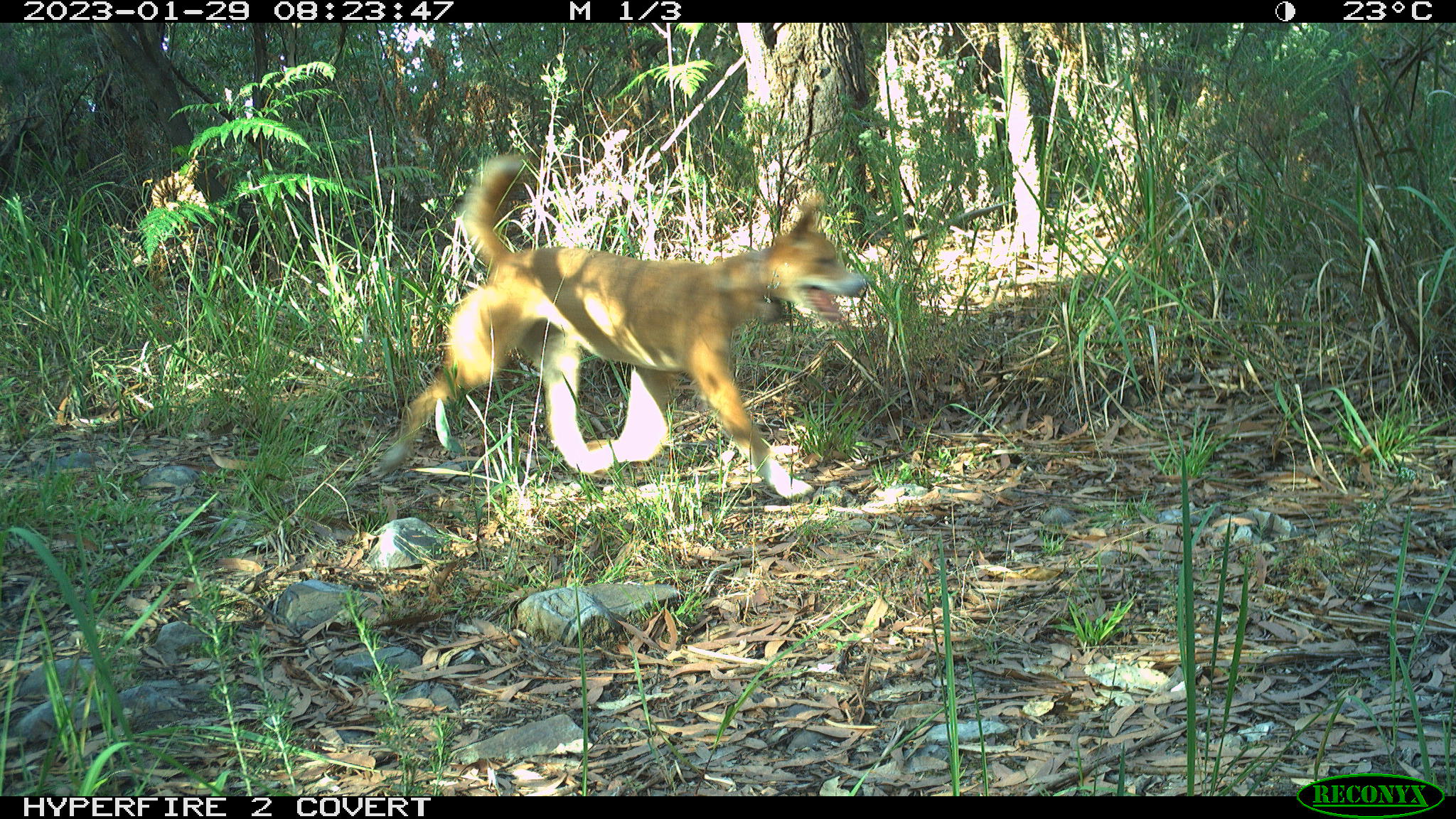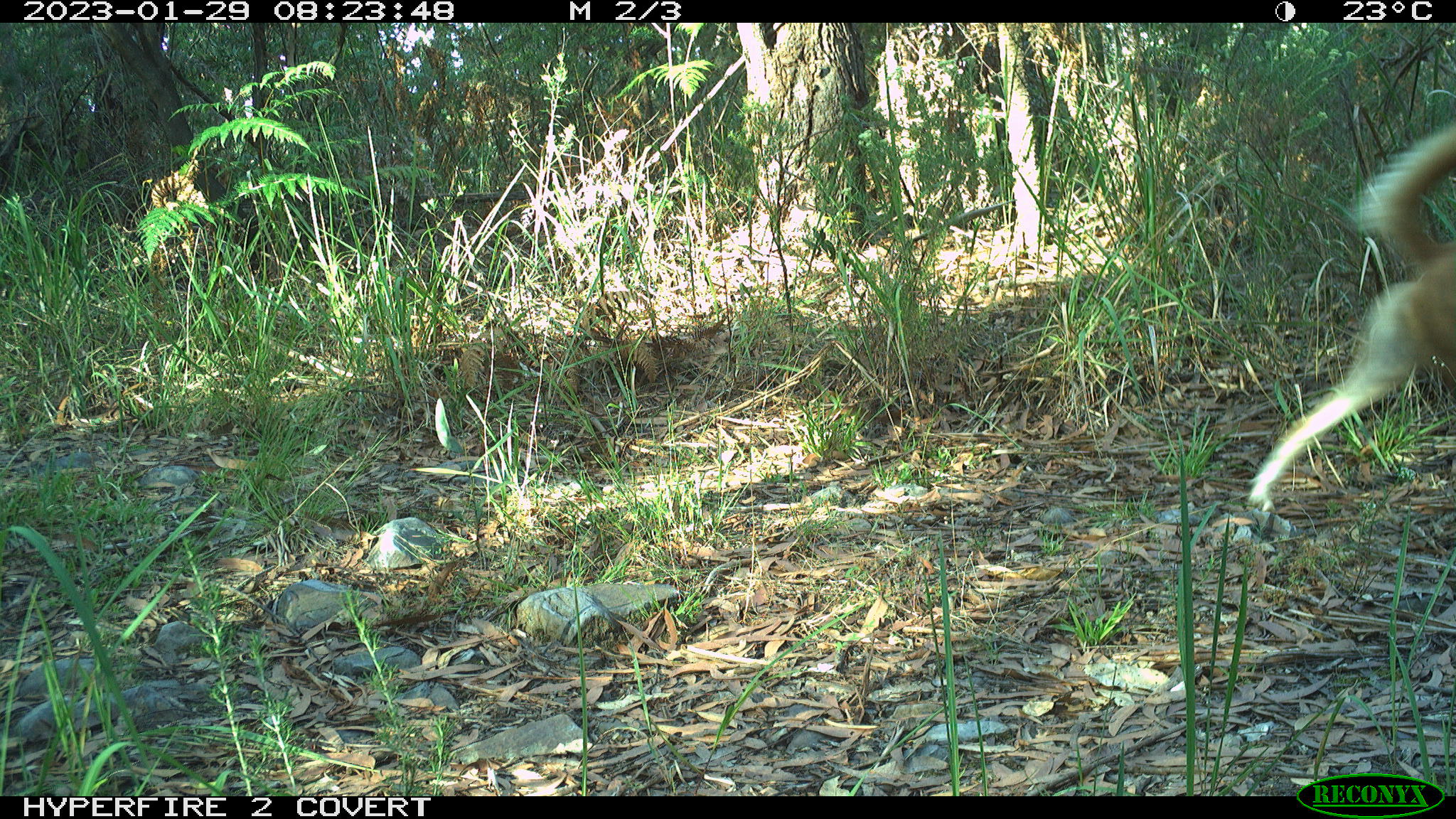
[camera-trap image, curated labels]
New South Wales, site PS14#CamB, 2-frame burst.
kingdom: Animalia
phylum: Chordata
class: Mammalia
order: Carnivora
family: Canidae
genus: Canis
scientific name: Canis familiaris dingo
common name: dingo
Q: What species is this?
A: Dingo (Canis familiaris dingo).